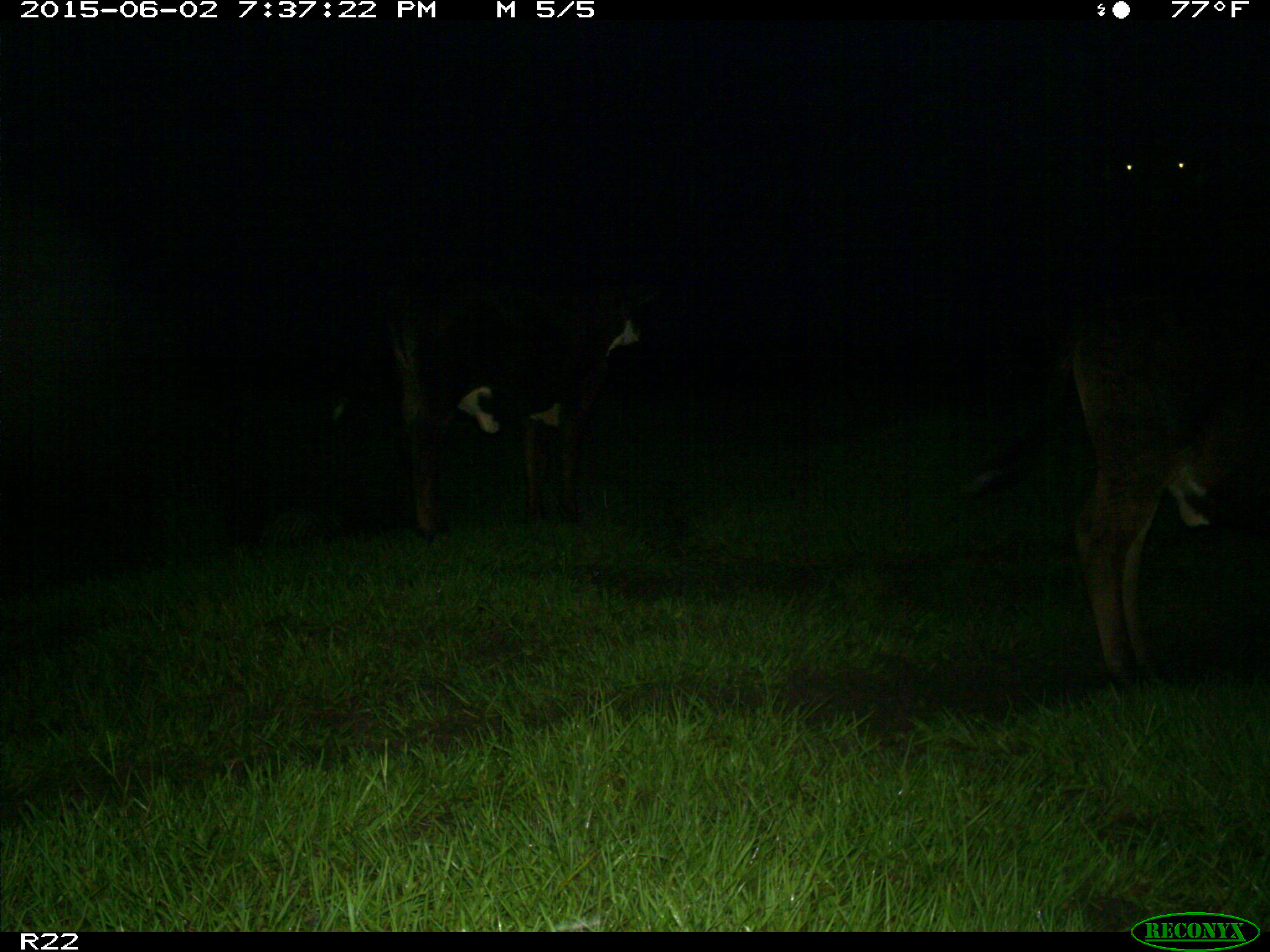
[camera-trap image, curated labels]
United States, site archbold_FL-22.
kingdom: Animalia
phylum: Chordata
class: Mammalia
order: Artiodactyla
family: Suidae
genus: Sus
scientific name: Sus scrofa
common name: wild boar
Sus scrofa (wild boar).